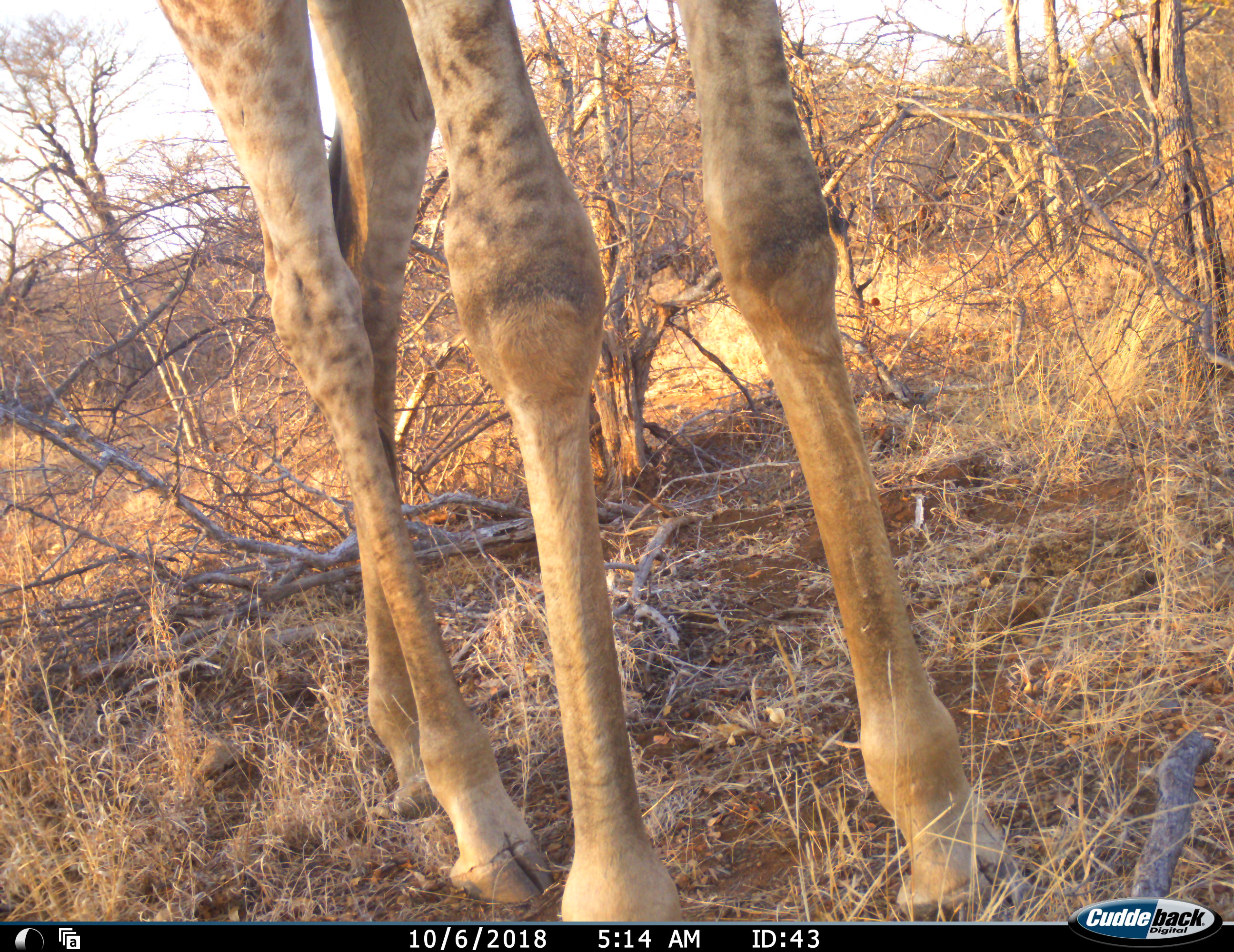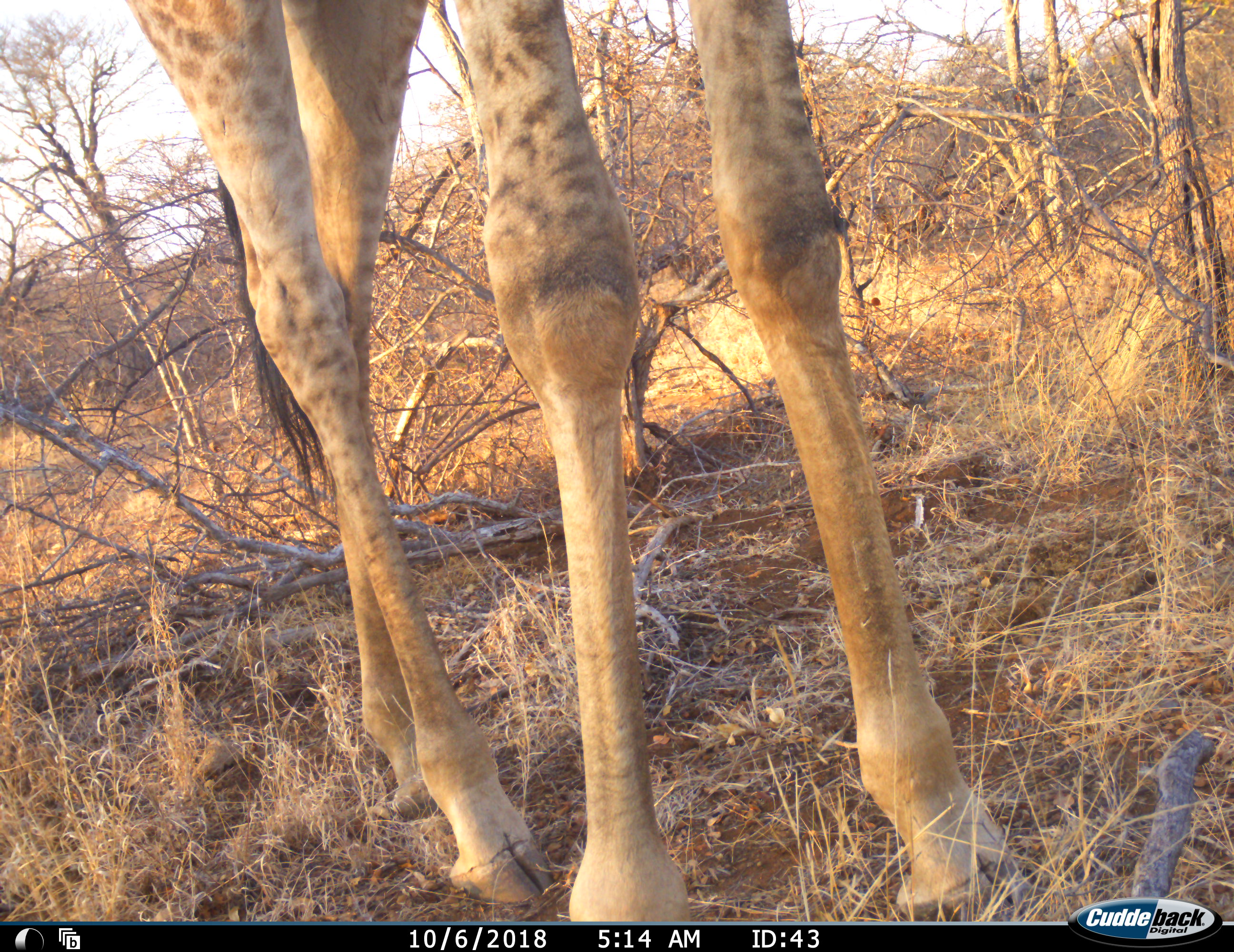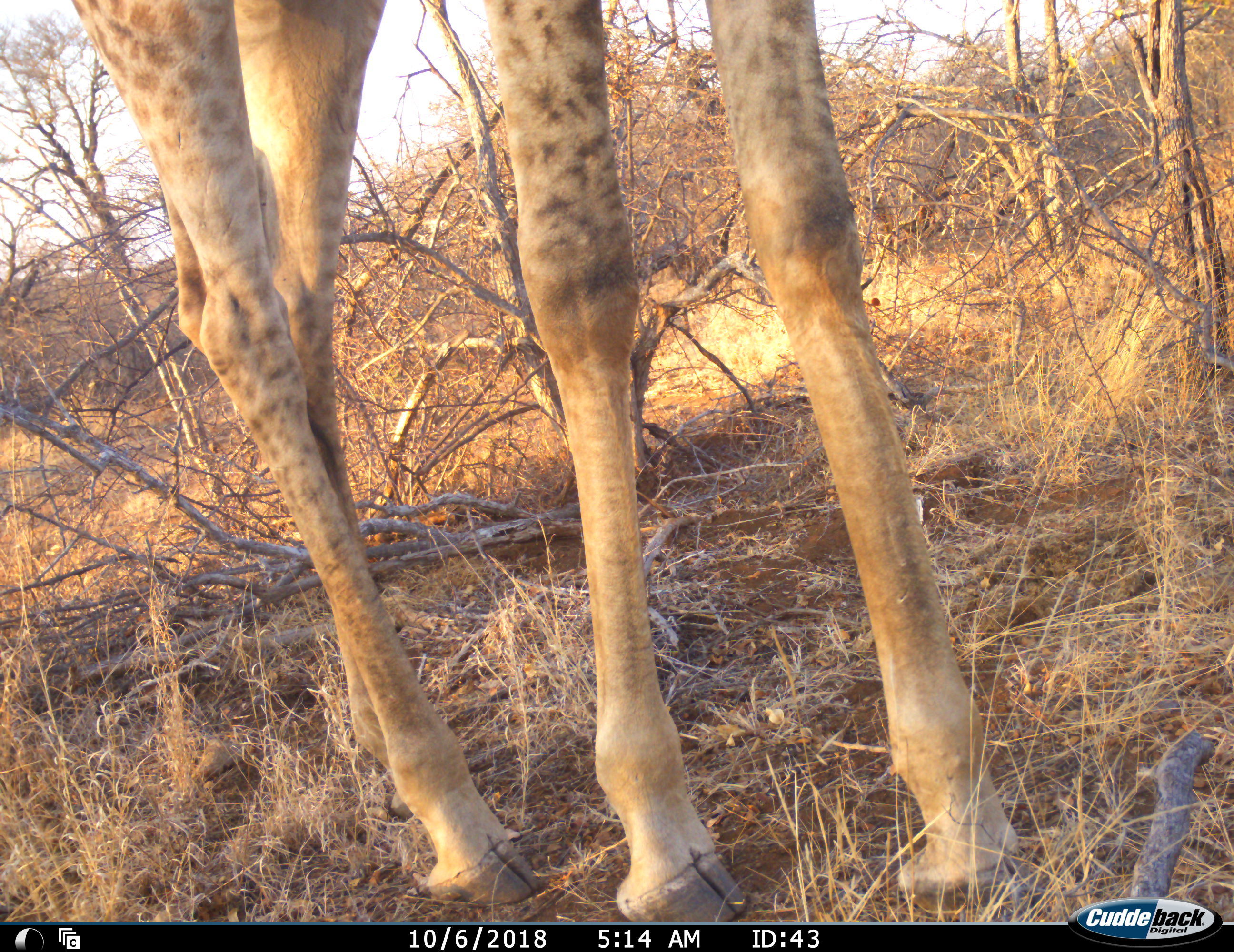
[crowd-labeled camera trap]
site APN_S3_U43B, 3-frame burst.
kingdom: Animalia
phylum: Chordata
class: Mammalia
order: Artiodactyla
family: Giraffidae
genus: Giraffa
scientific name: Giraffa camelopardalis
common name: giraffe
Giraffe (Giraffa camelopardalis), count 1. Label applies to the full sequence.